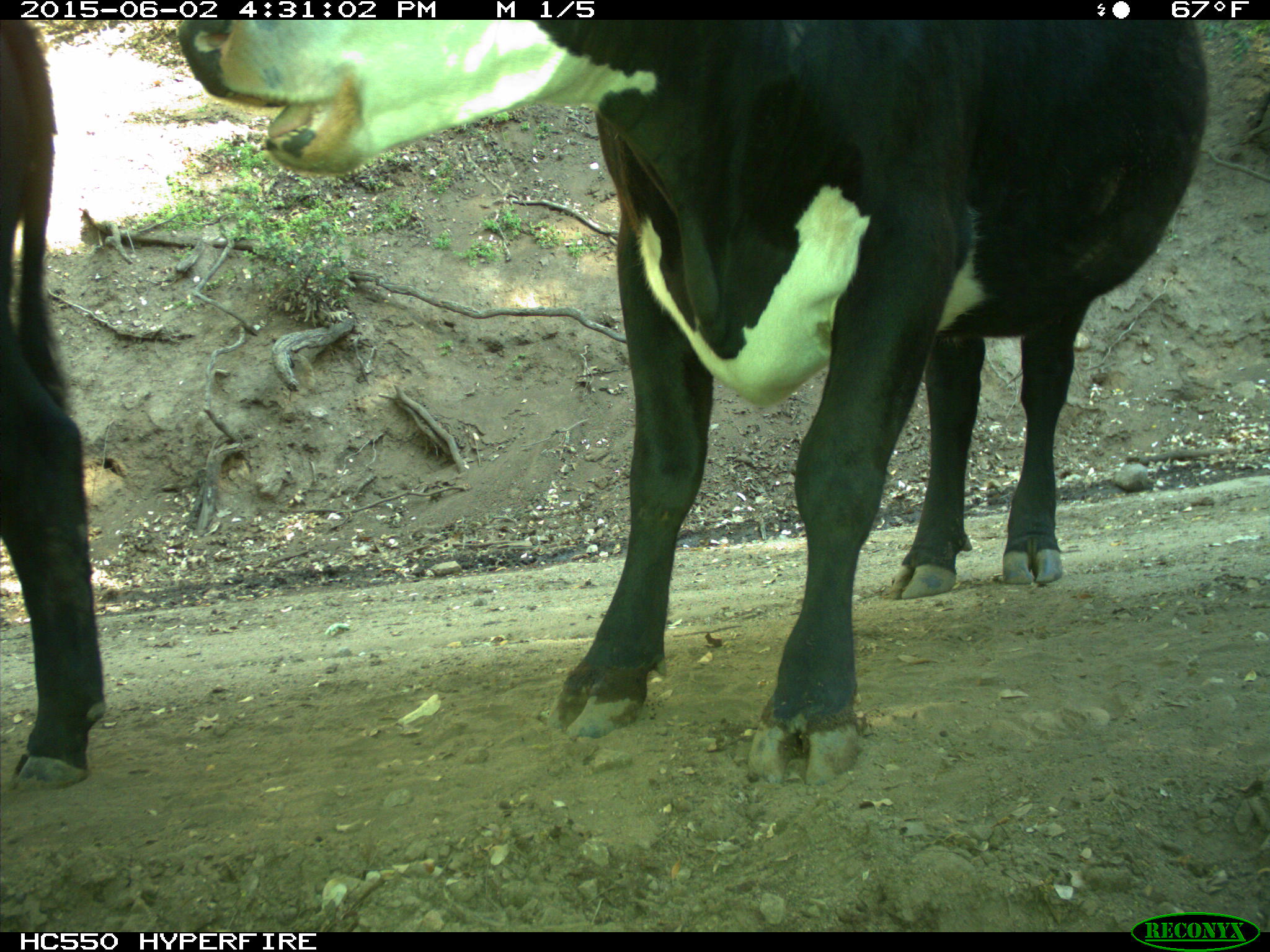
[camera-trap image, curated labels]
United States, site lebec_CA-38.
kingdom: Animalia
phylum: Chordata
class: Mammalia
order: Artiodactyla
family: Bovidae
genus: Bos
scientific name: Bos taurus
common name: domestic cow